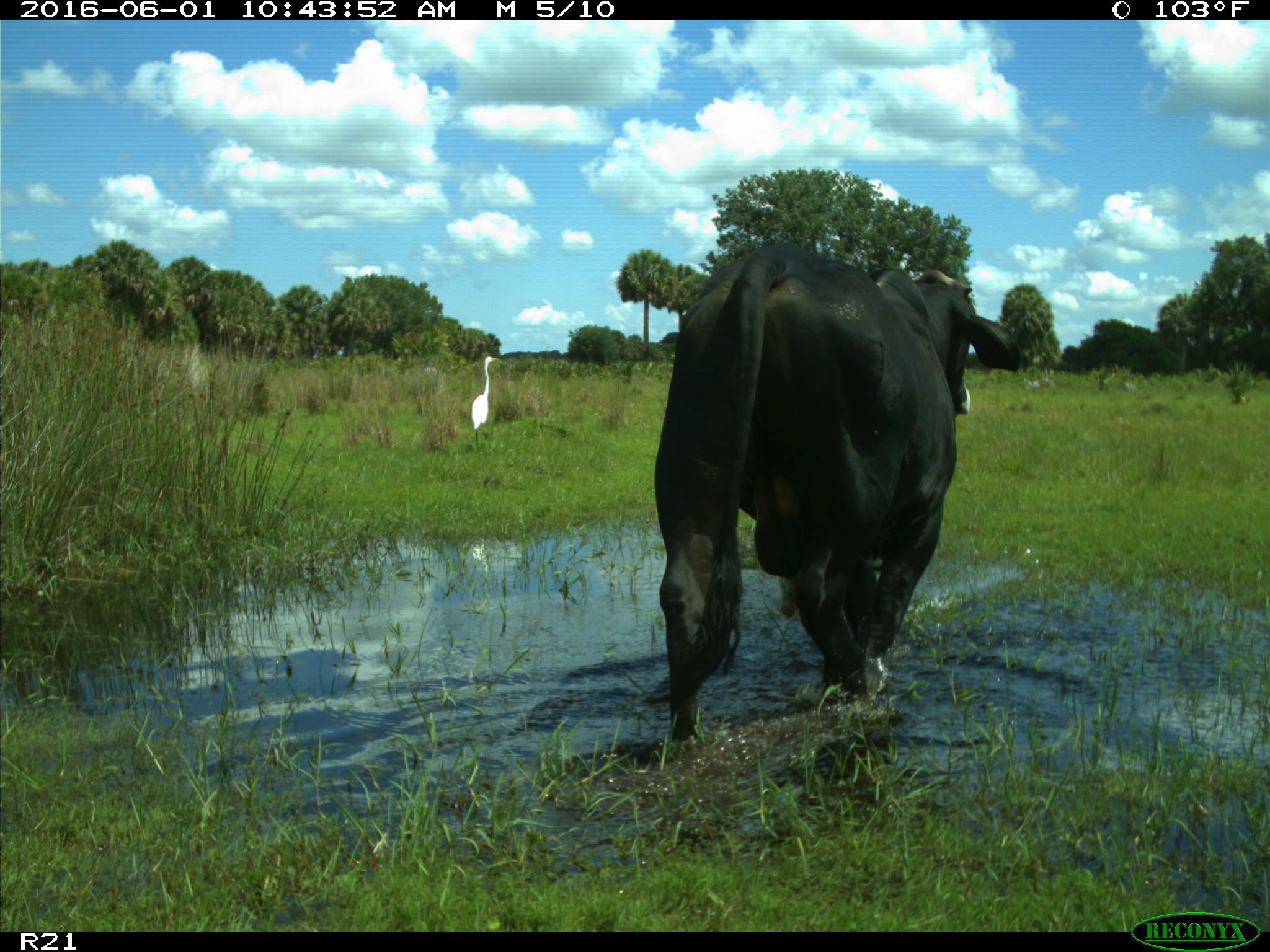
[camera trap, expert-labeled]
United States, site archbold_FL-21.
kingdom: Animalia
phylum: Chordata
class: Mammalia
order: Artiodactyla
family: Bovidae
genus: Bos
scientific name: Bos taurus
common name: domestic cow